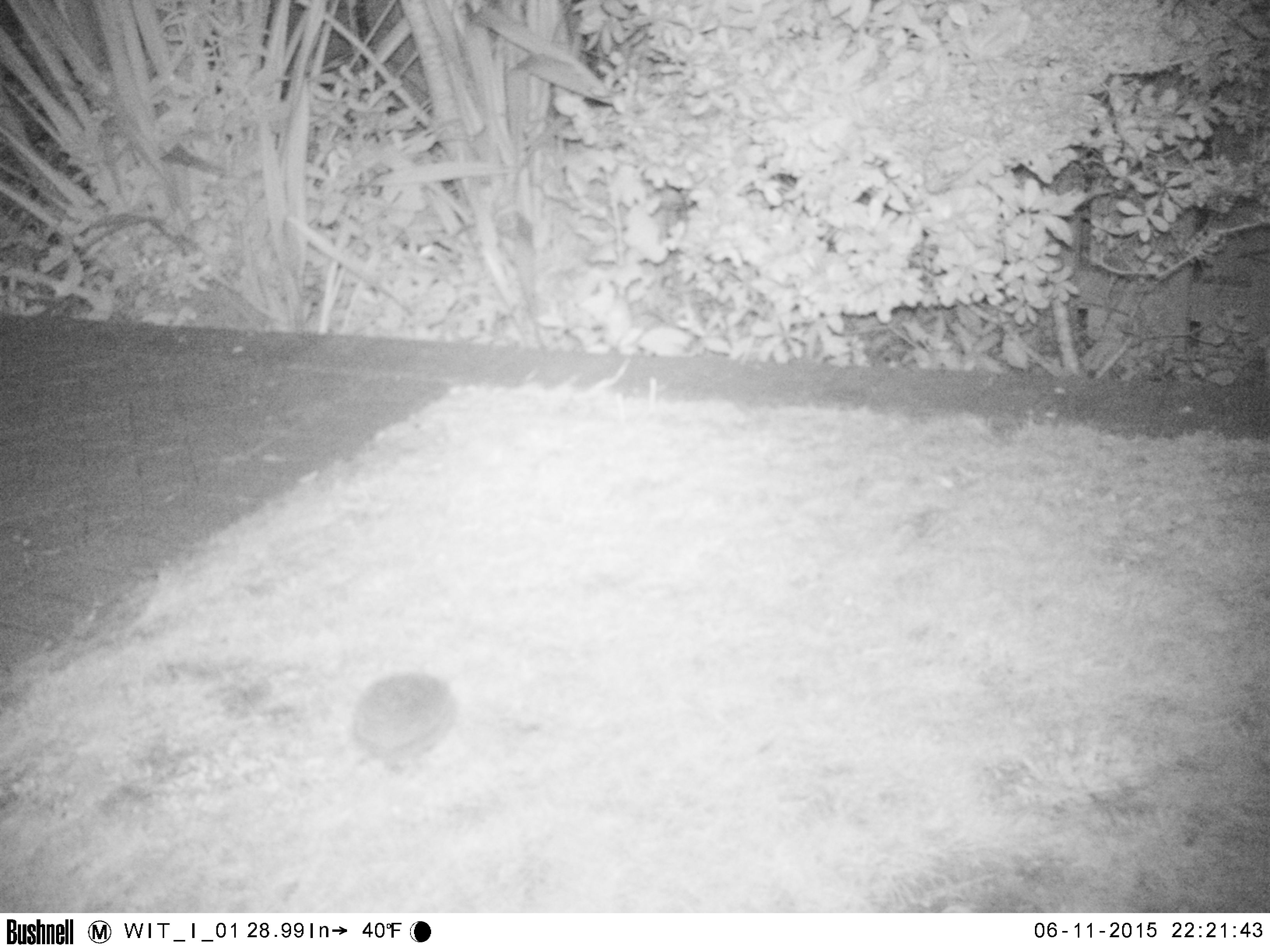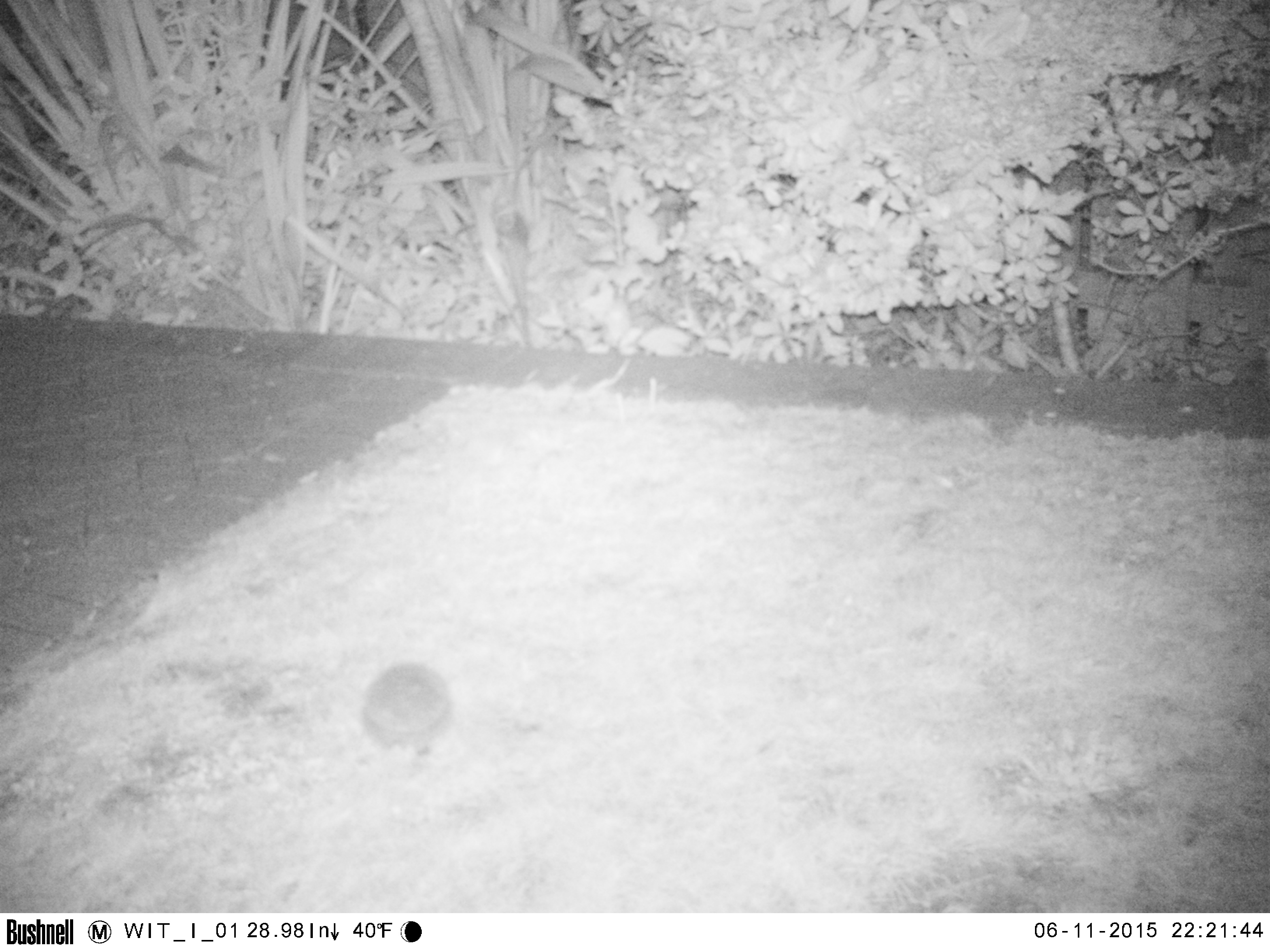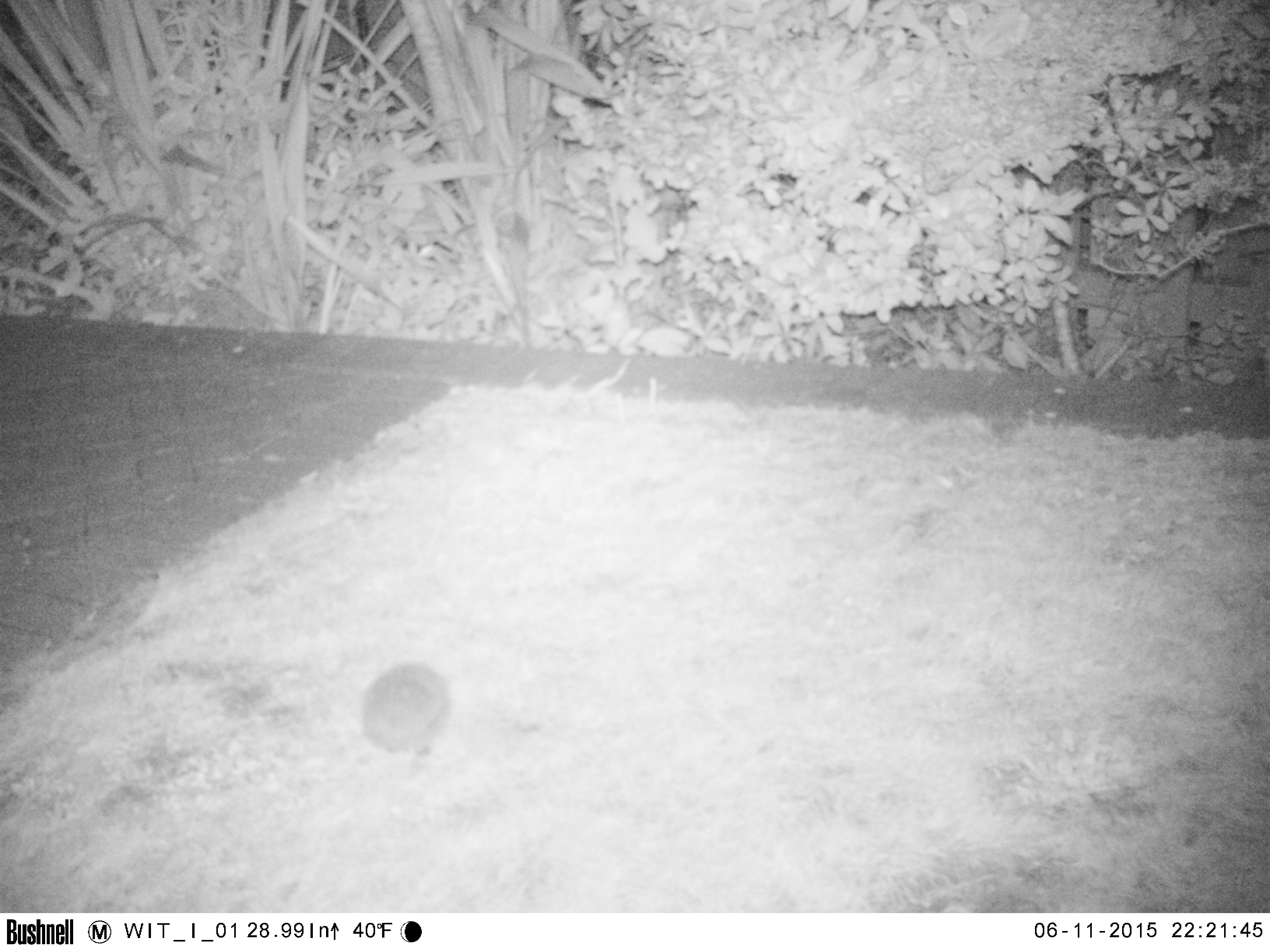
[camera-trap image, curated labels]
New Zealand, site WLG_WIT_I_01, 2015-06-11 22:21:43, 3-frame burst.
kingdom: Animalia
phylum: Chordata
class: Mammalia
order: Eulipotyphla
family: Erinaceidae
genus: Erinaceus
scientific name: Erinaceus europaeus europaeus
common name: european hedgehog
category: hedgehog